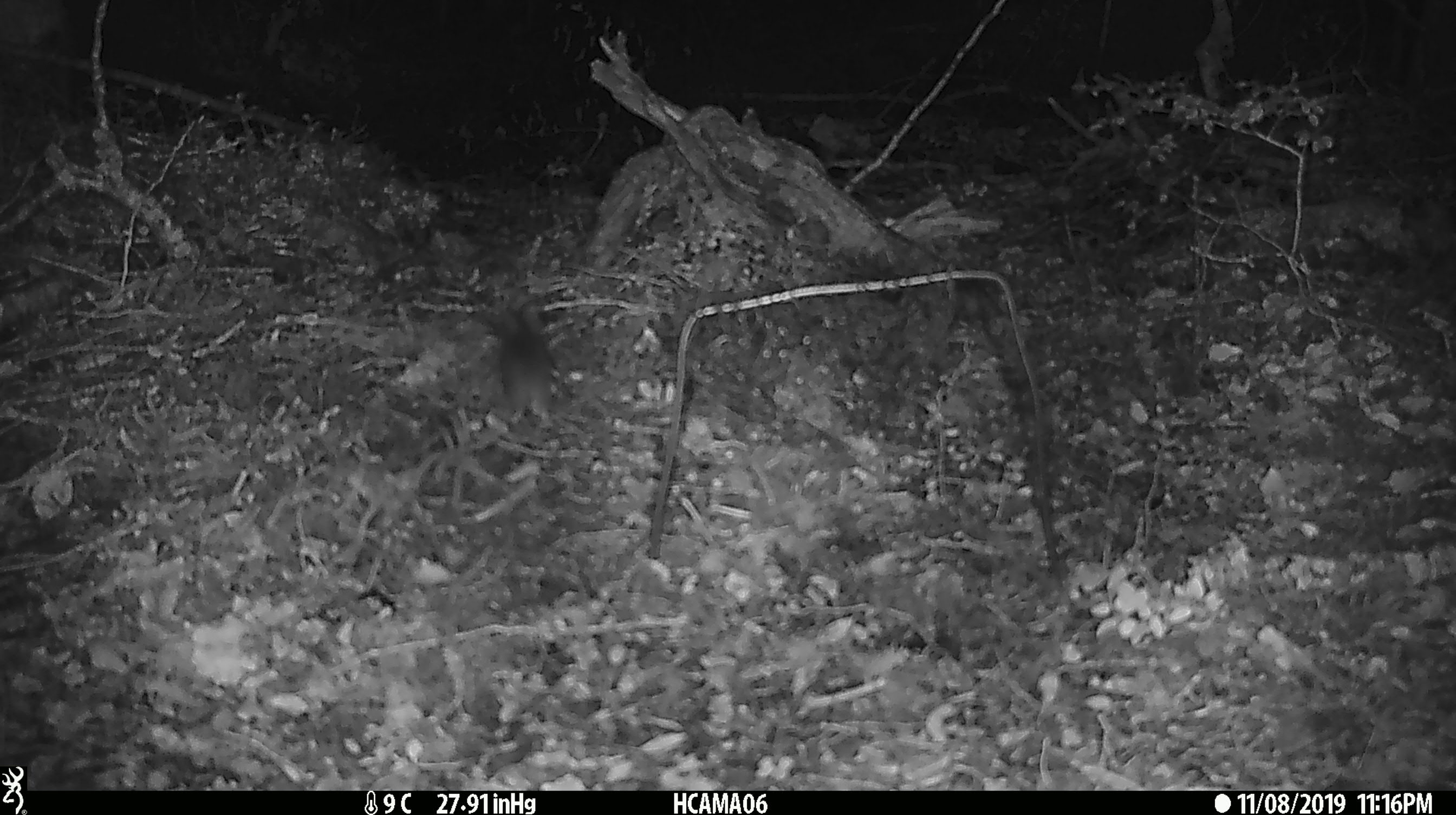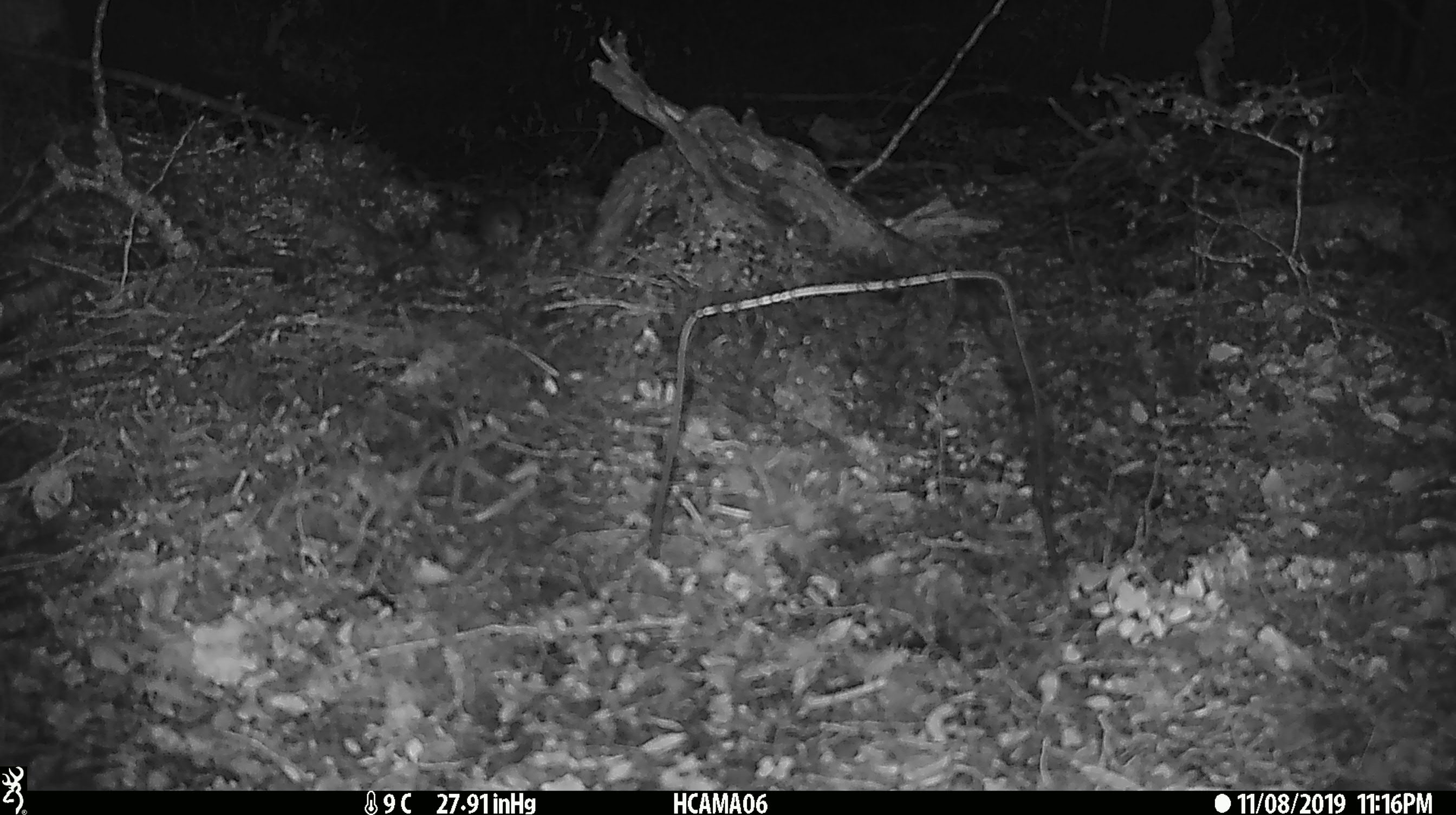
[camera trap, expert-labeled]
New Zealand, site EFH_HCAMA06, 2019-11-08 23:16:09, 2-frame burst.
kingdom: Animalia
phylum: Chordata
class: Mammalia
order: Rodentia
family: Muridae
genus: Mus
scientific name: Mus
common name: mouse